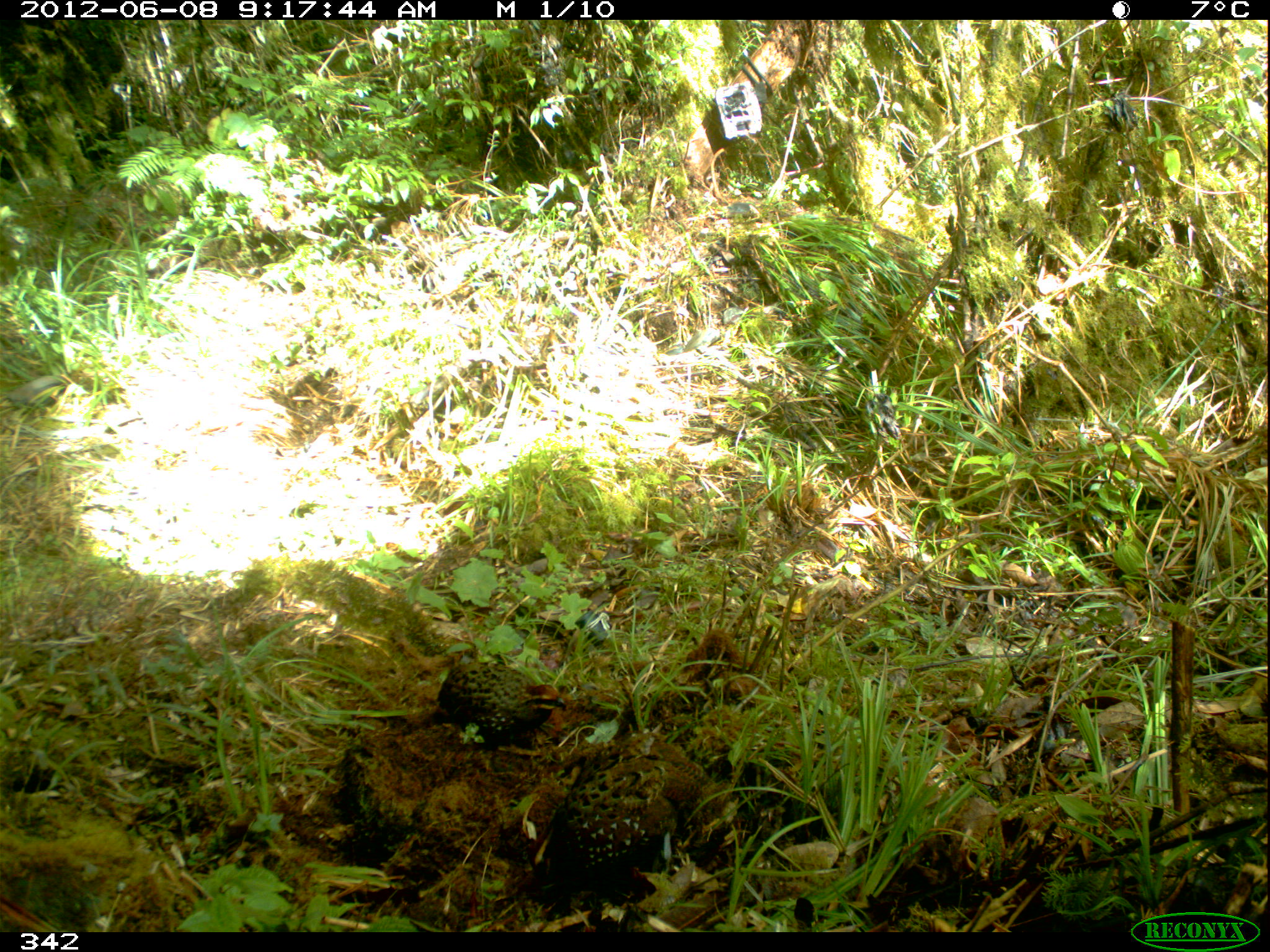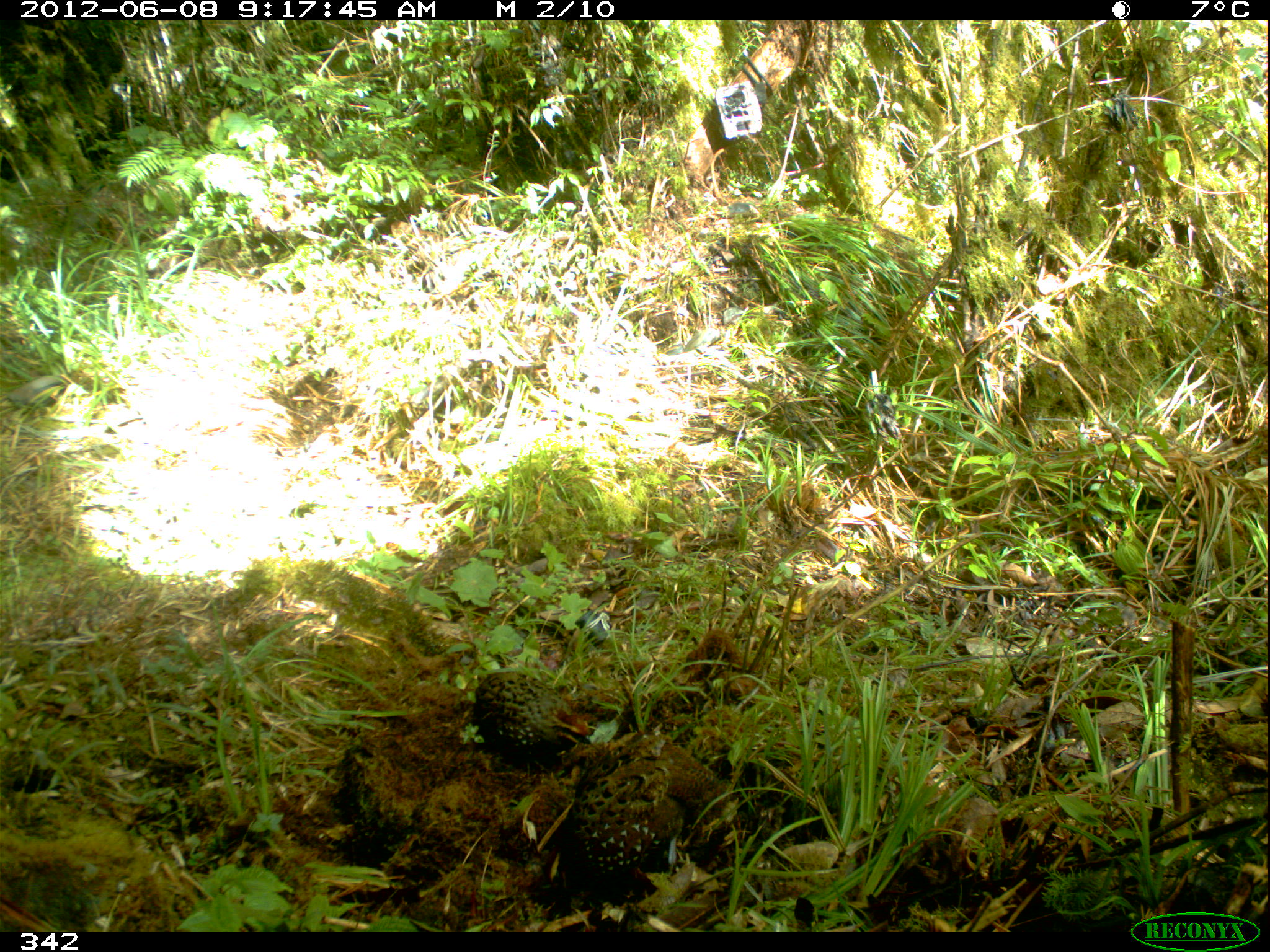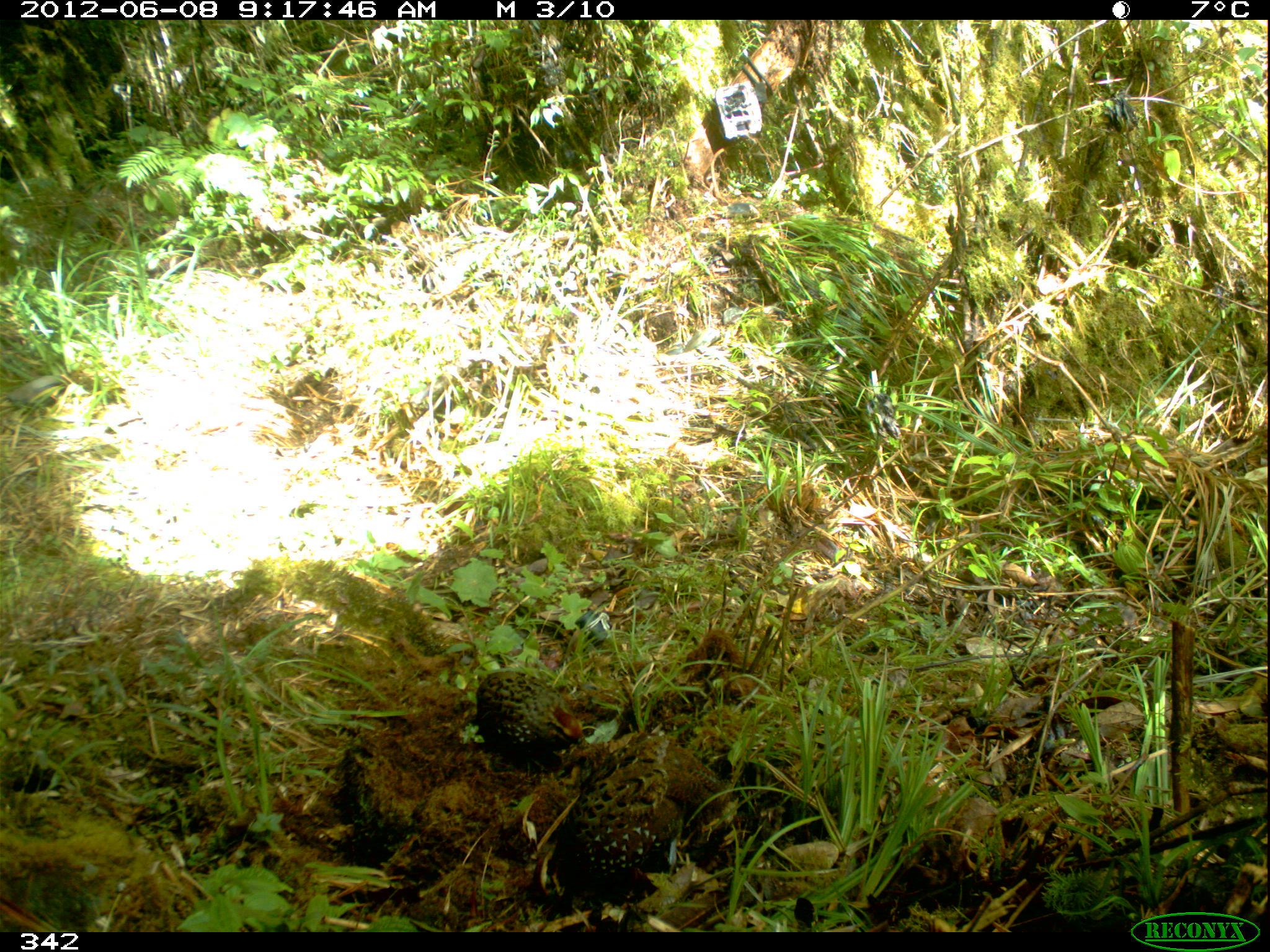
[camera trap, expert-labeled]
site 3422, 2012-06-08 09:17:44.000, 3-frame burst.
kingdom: Animalia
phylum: Chordata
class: Aves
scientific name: Aves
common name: bird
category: unknown bird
Unknown bird (bird) (Aves).